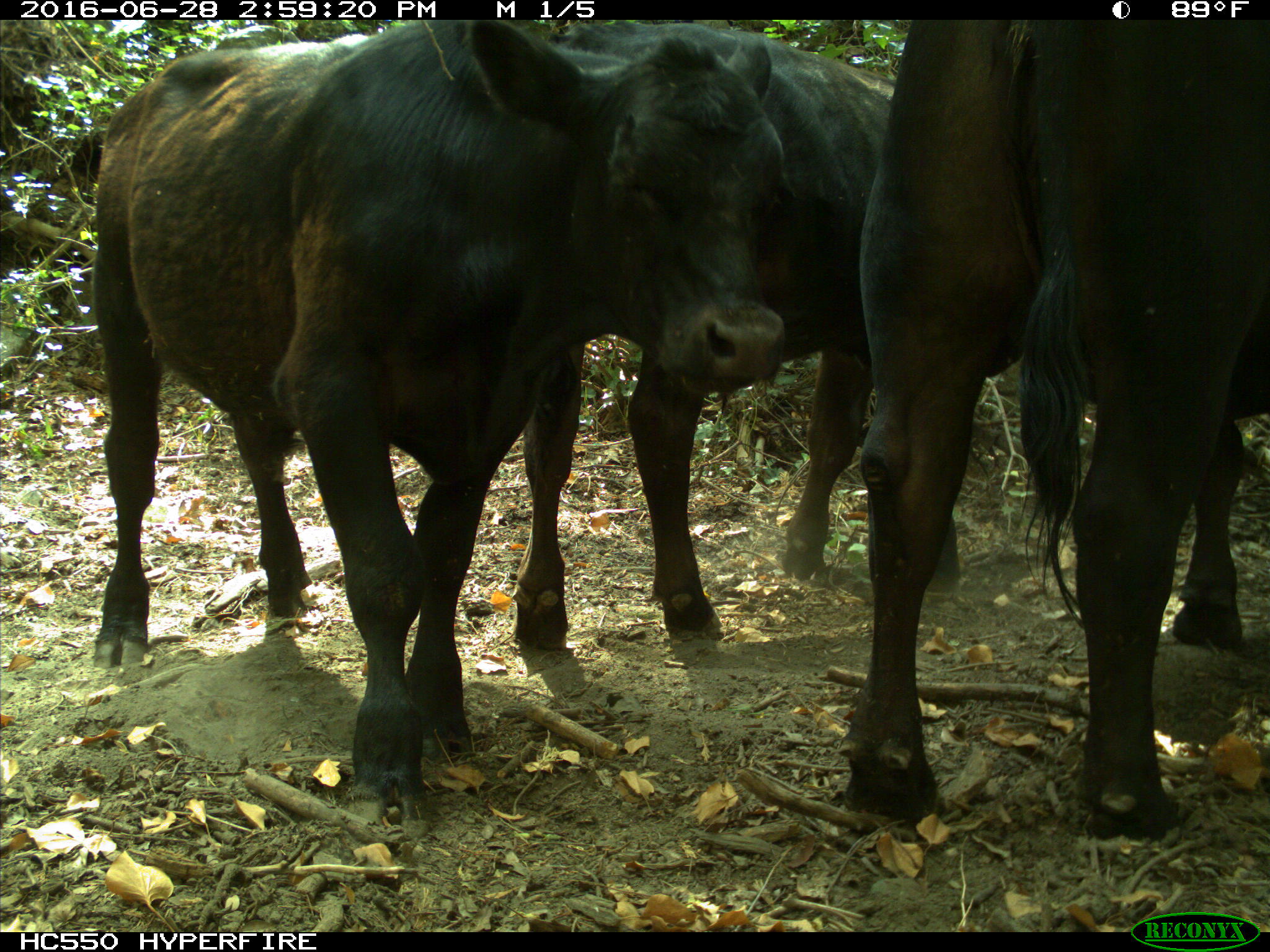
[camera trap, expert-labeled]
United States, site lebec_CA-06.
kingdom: Animalia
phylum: Chordata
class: Mammalia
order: Artiodactyla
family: Bovidae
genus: Bos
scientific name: Bos taurus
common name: domestic cow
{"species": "Bos taurus (domestic cow)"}